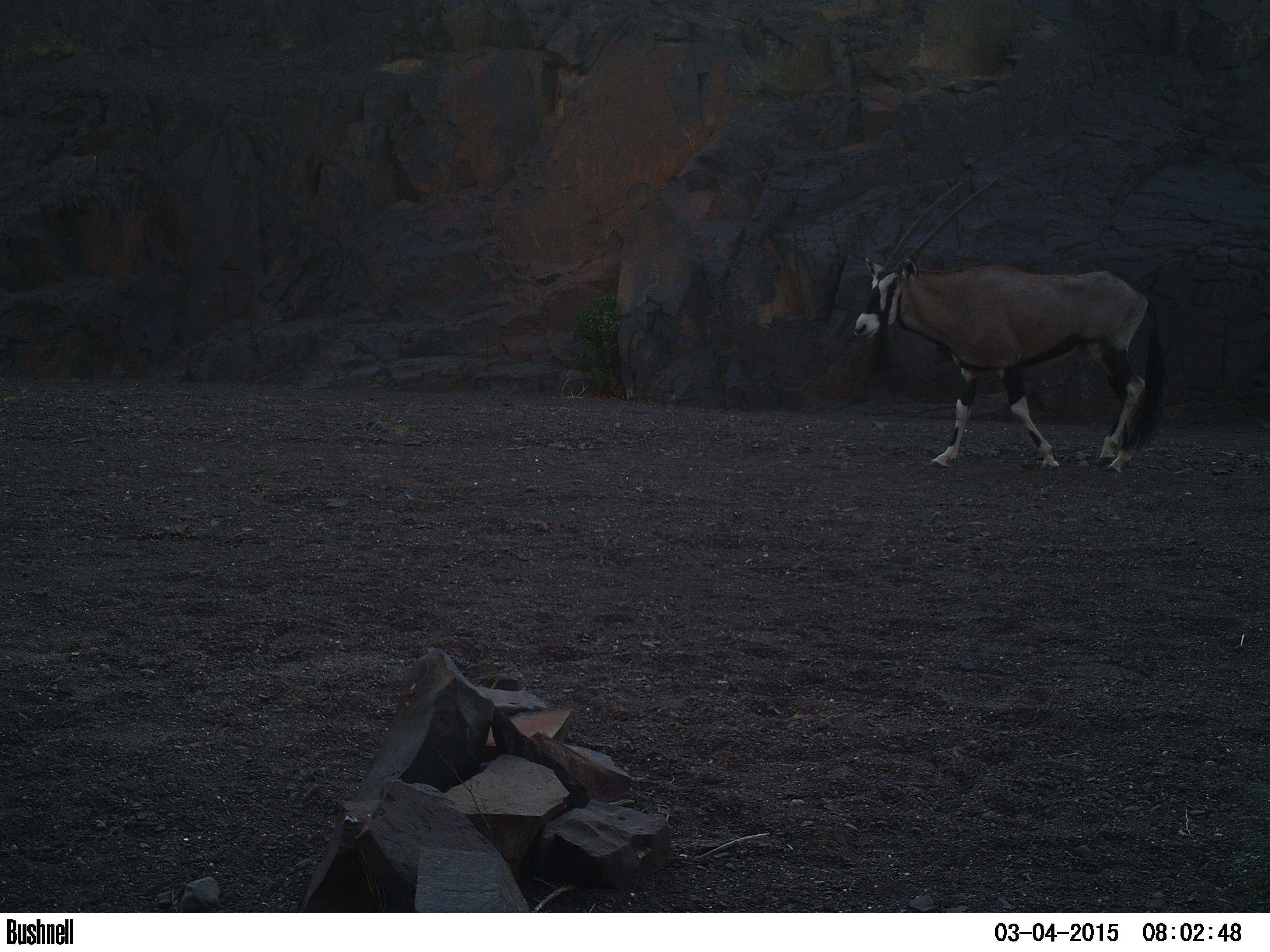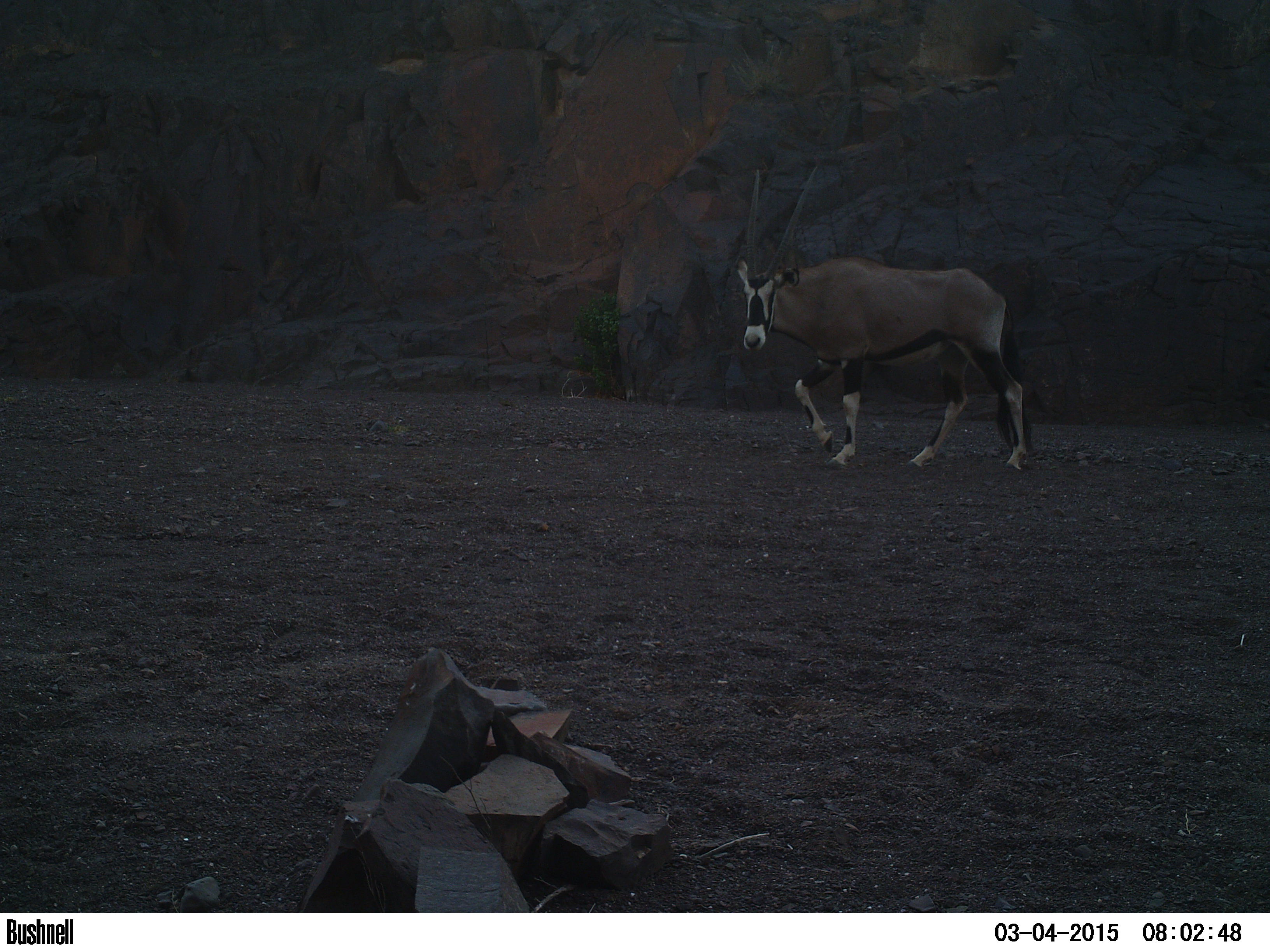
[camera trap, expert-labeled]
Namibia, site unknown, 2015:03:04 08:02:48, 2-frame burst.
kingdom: Animalia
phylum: Chordata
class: Mammalia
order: Artiodactyla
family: Bovidae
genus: Oryx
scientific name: Oryx gazella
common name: gemsbok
Oryx gazella (gemsbok).